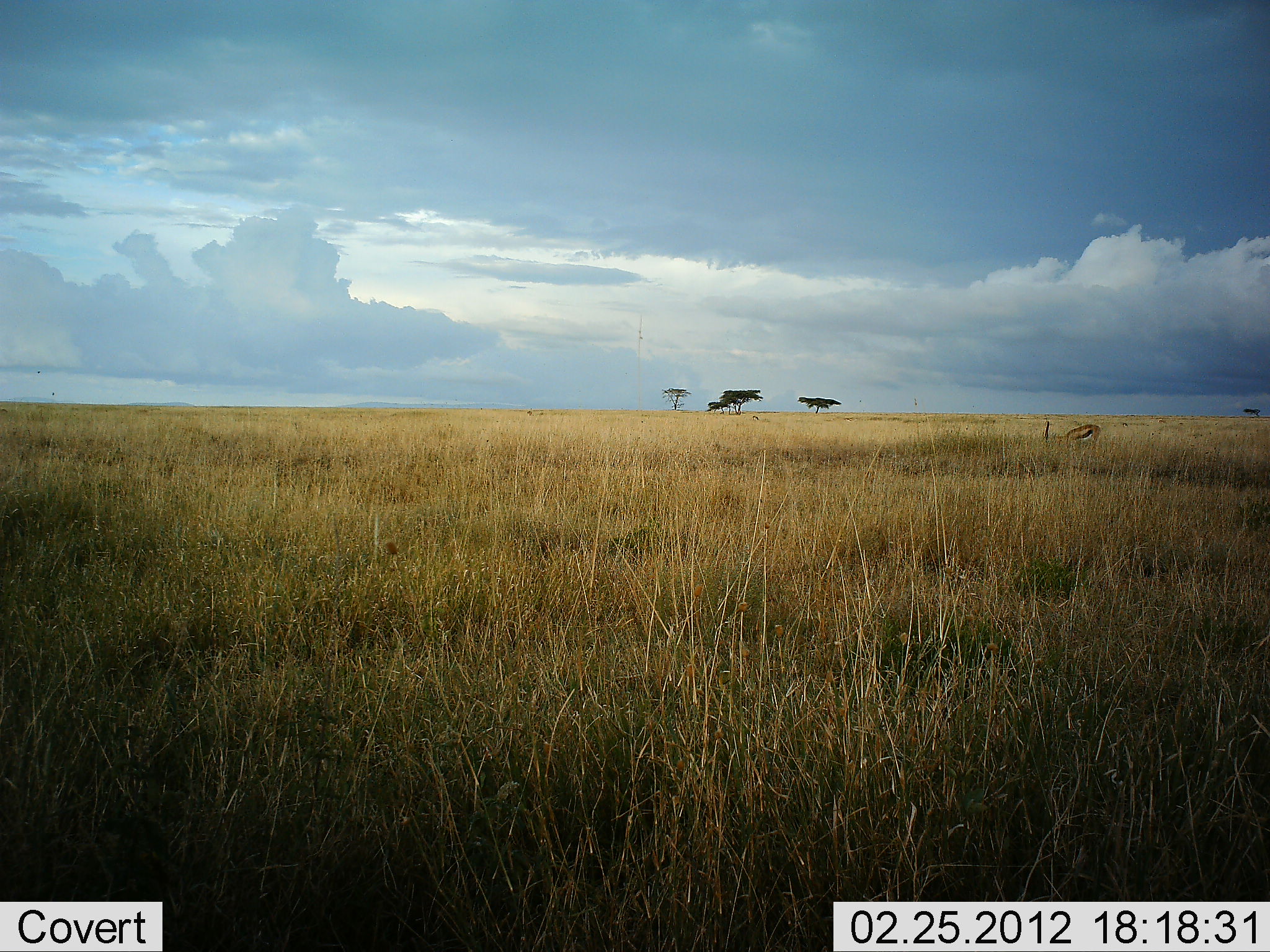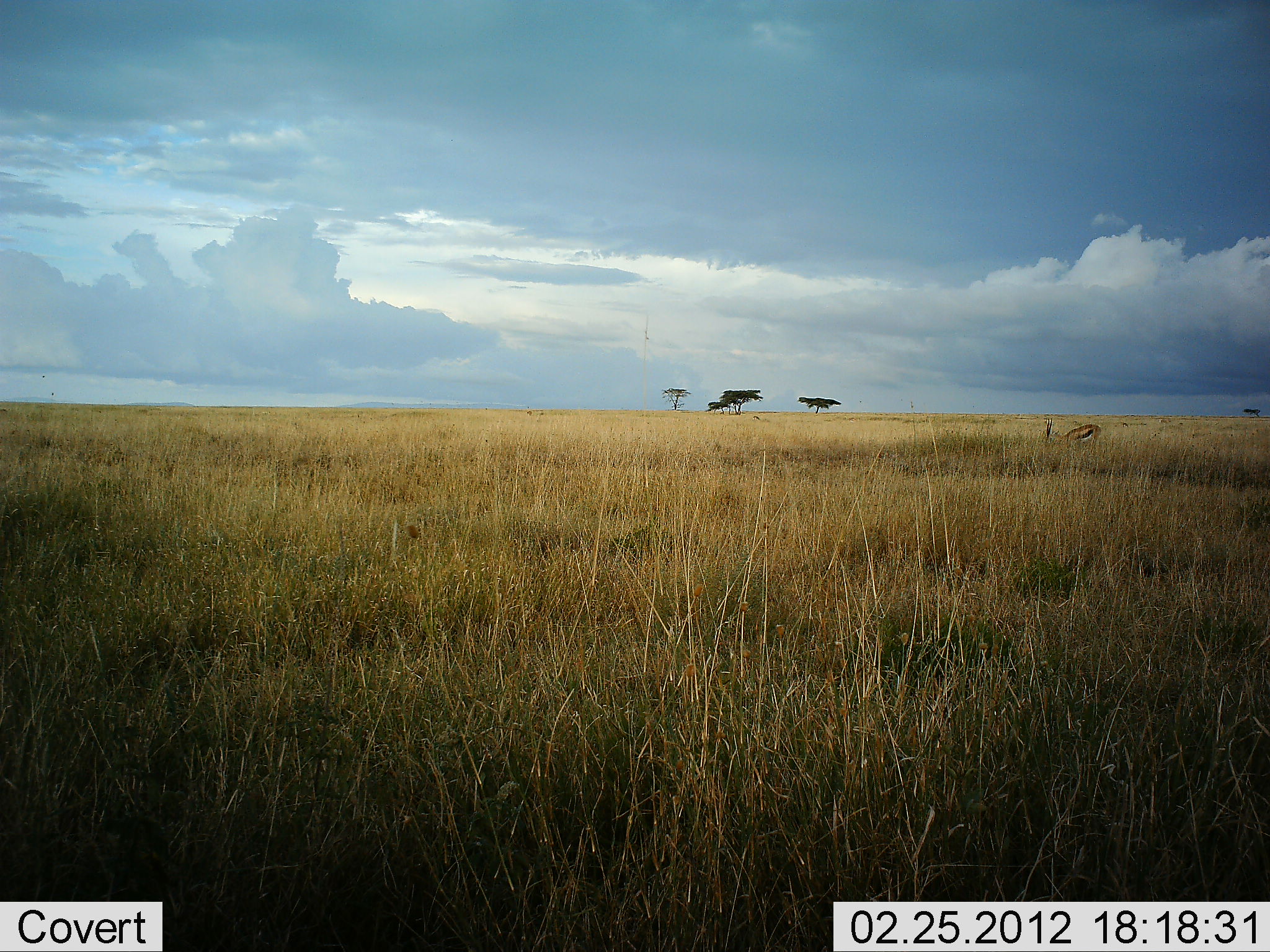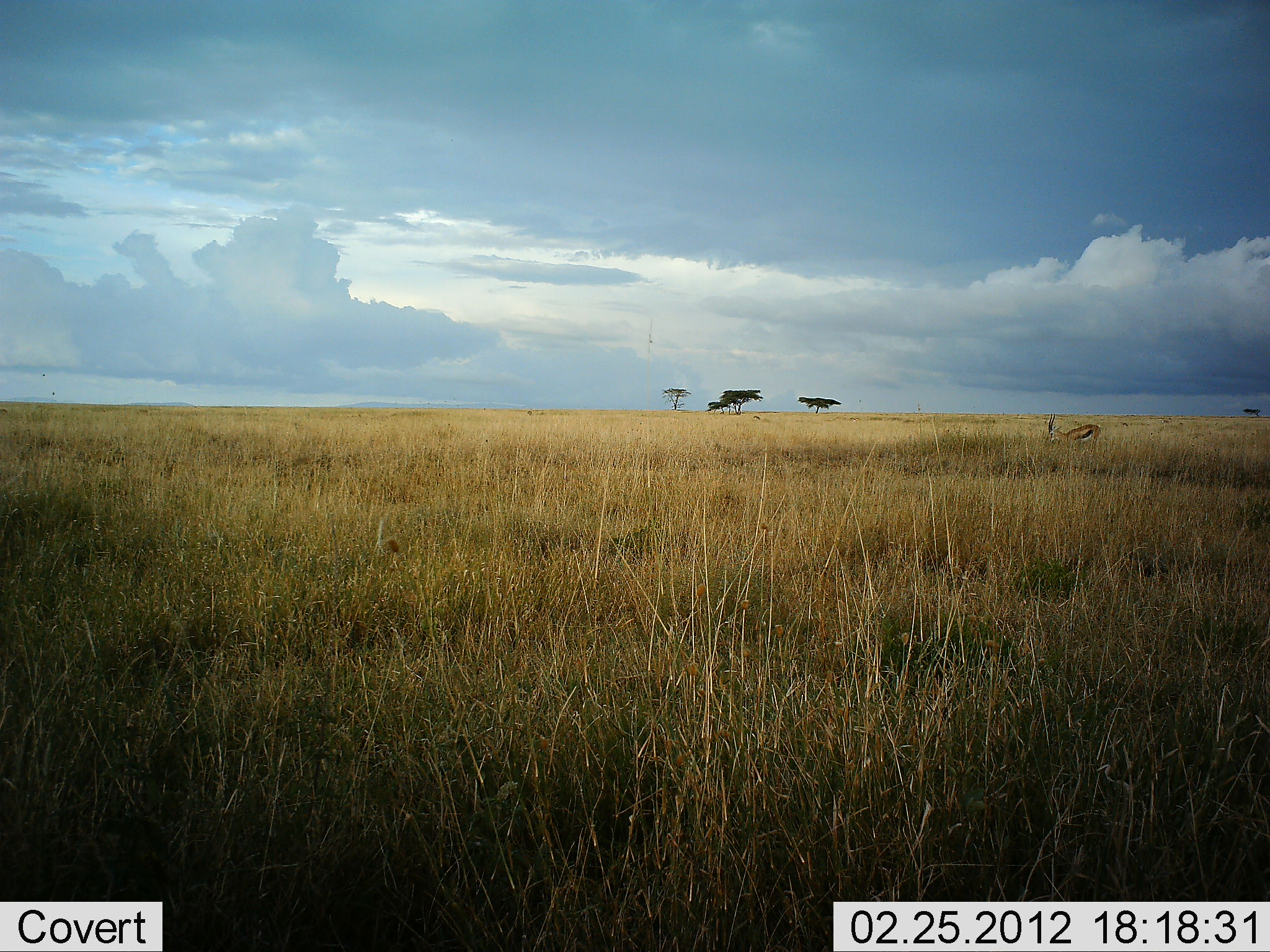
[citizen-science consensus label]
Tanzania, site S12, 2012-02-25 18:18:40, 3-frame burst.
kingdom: Animalia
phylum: Chordata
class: Mammalia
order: Artiodactyla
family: Bovidae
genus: Eudorcas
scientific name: Eudorcas thomsonii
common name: thomson's gazelle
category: gazellethomsons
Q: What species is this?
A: Gazellethomsons (thomson's gazelle) (Eudorcas thomsonii).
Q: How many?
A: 1.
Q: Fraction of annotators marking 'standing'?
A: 27%.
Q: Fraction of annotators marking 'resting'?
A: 0%.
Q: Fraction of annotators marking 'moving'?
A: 0%.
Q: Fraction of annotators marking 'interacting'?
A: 0%.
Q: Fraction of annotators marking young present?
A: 0%.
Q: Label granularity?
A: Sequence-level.